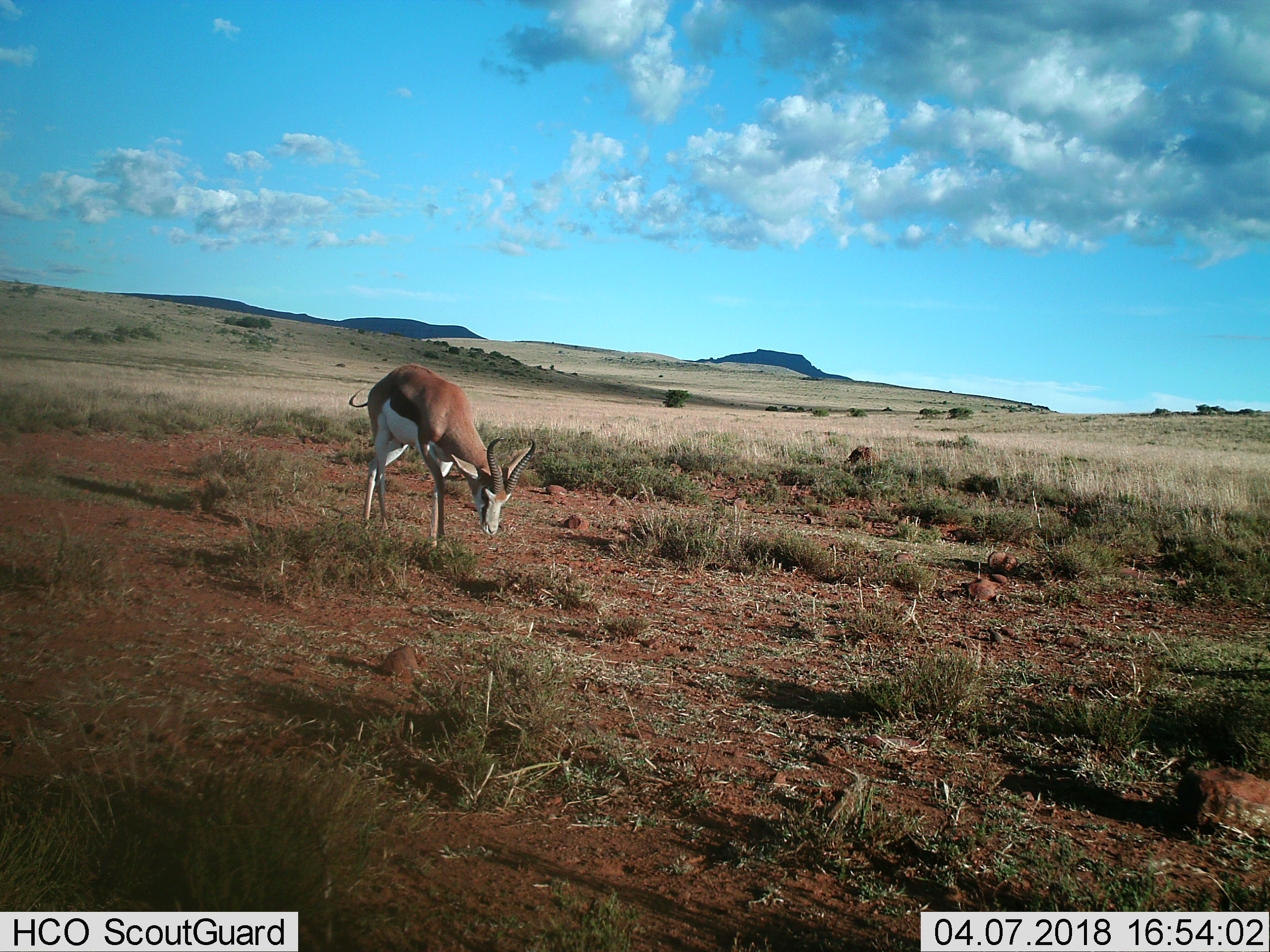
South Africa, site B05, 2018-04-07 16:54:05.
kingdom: Animalia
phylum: Chordata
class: Mammalia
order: Artiodactyla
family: Bovidae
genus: Antidorcas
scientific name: Antidorcas marsupialis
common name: springbok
Springbok (Antidorcas marsupialis), count 1. Behavior (volunteer vote fractions): standing 22%, resting 0%, moving 33%, interacting 0%. Young present (vote fraction): 0%. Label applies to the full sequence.